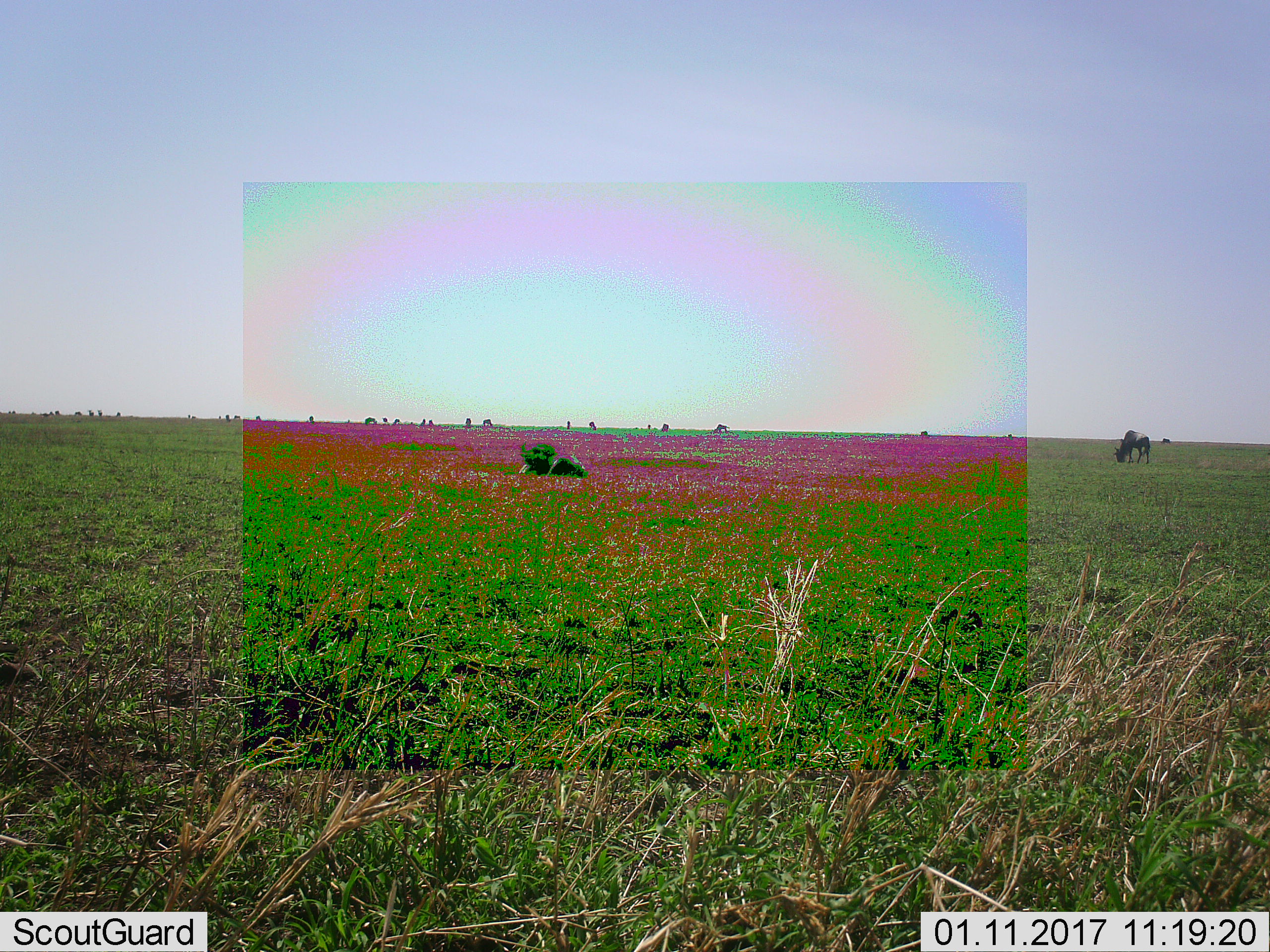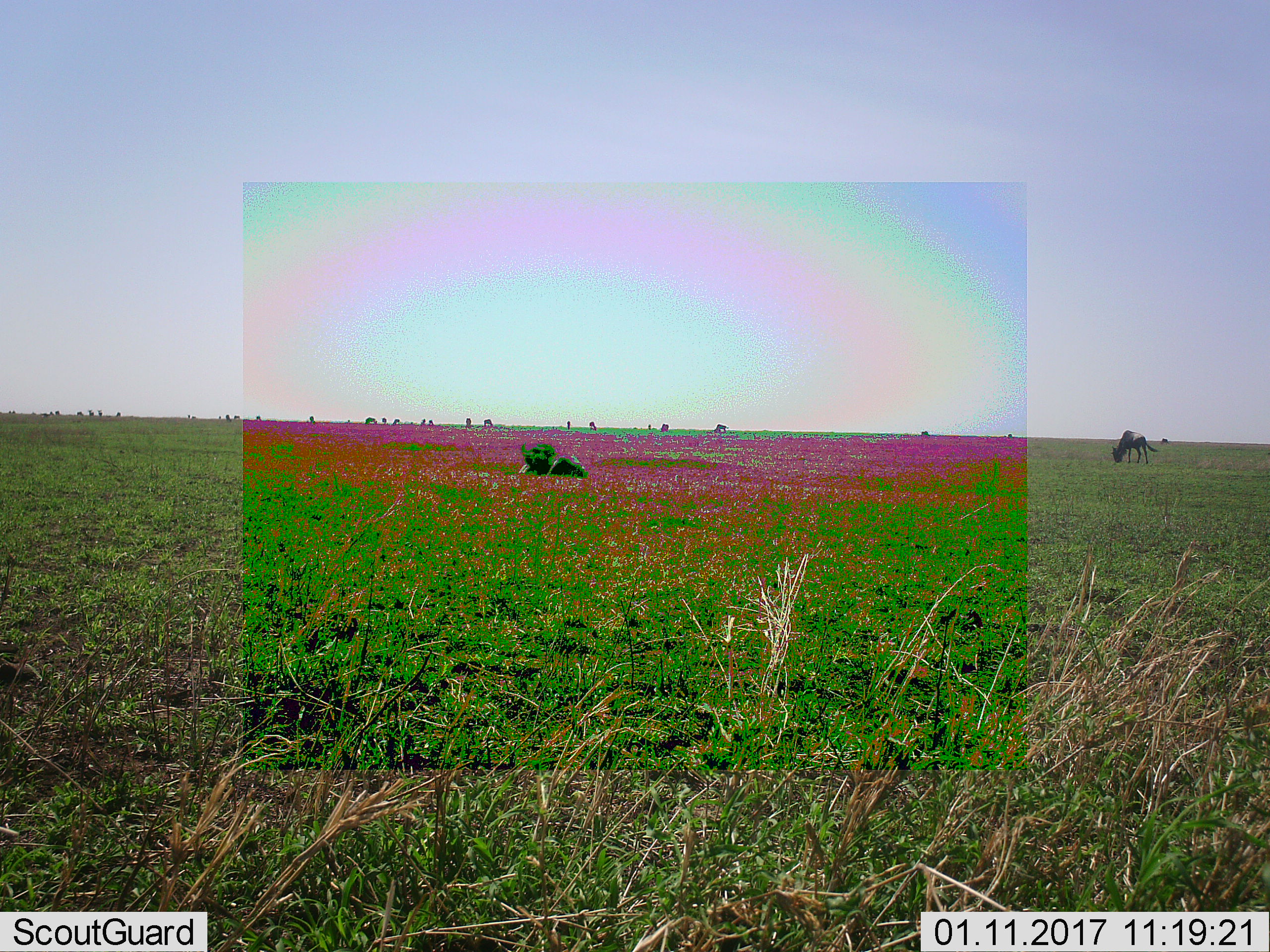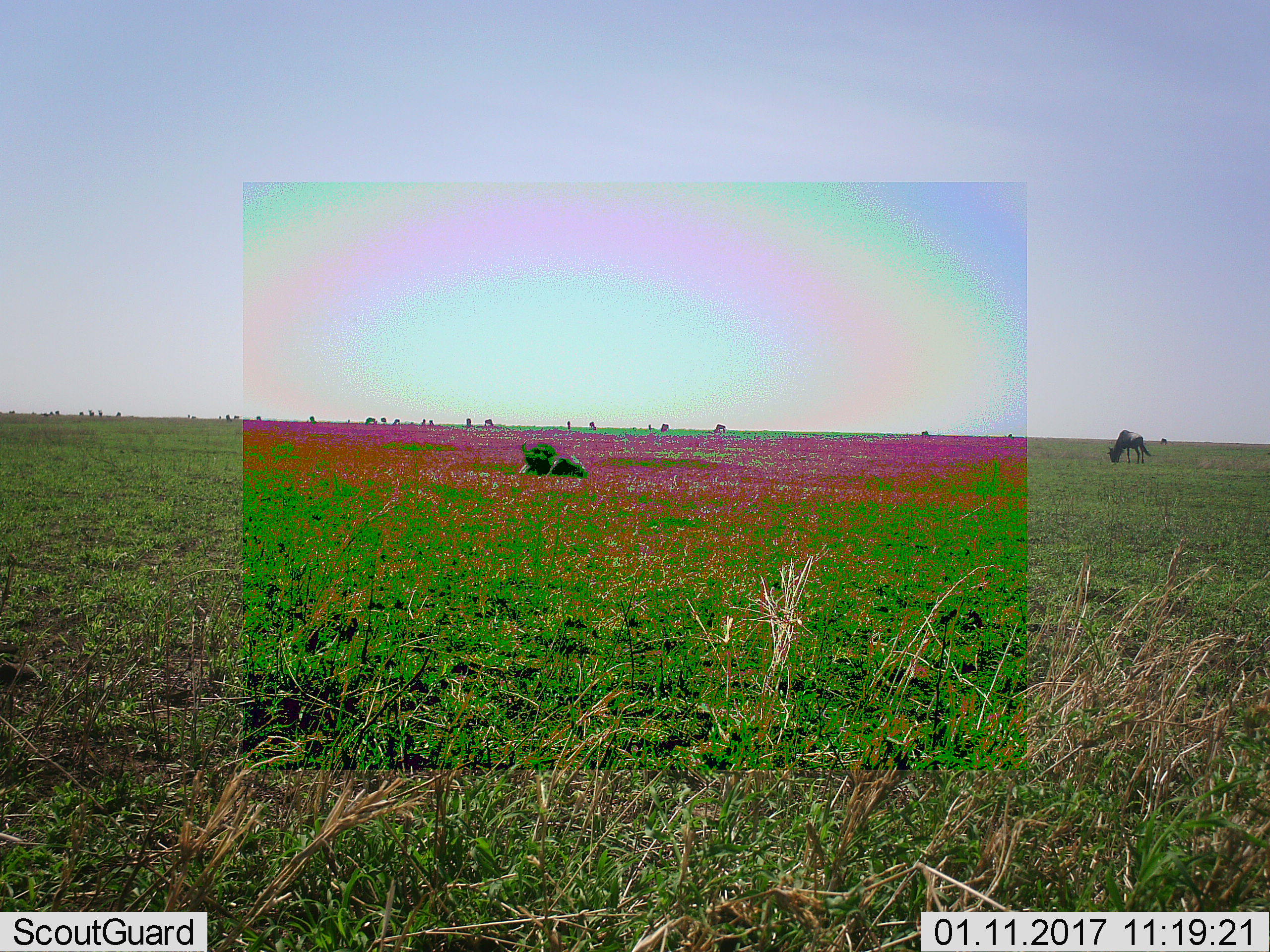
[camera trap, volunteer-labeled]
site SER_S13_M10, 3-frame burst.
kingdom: Animalia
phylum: Chordata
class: Mammalia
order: Artiodactyla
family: Bovidae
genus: Connochaetes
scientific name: Connochaetes taurinus taurinus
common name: blue wildebeest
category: wildebeestblue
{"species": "wildebeestblue (blue wildebeest) (Connochaetes taurinus taurinus)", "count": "11-50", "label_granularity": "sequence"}